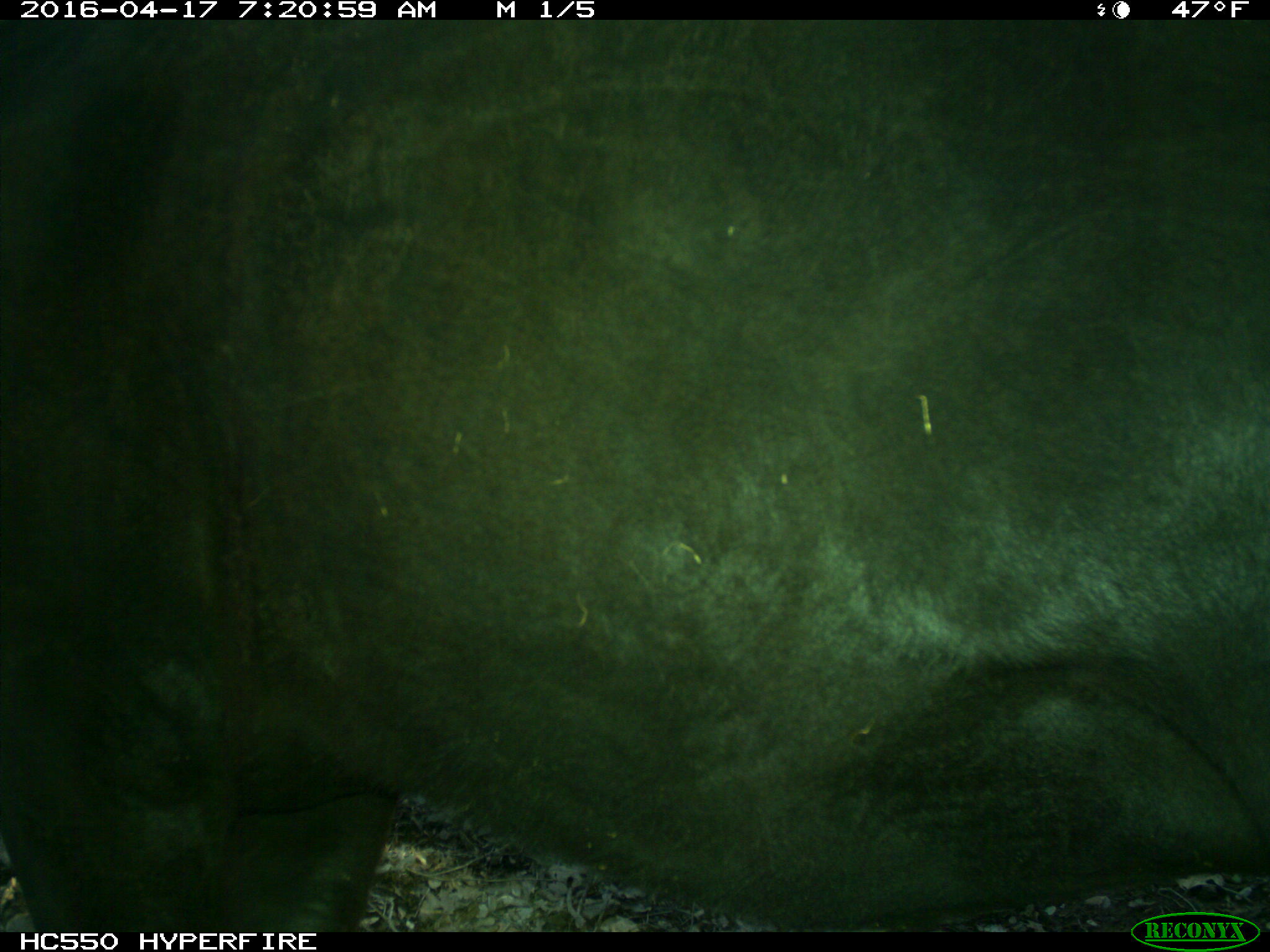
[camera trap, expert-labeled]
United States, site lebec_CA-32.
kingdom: Animalia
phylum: Chordata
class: Mammalia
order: Artiodactyla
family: Bovidae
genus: Bos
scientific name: Bos taurus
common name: domestic cow